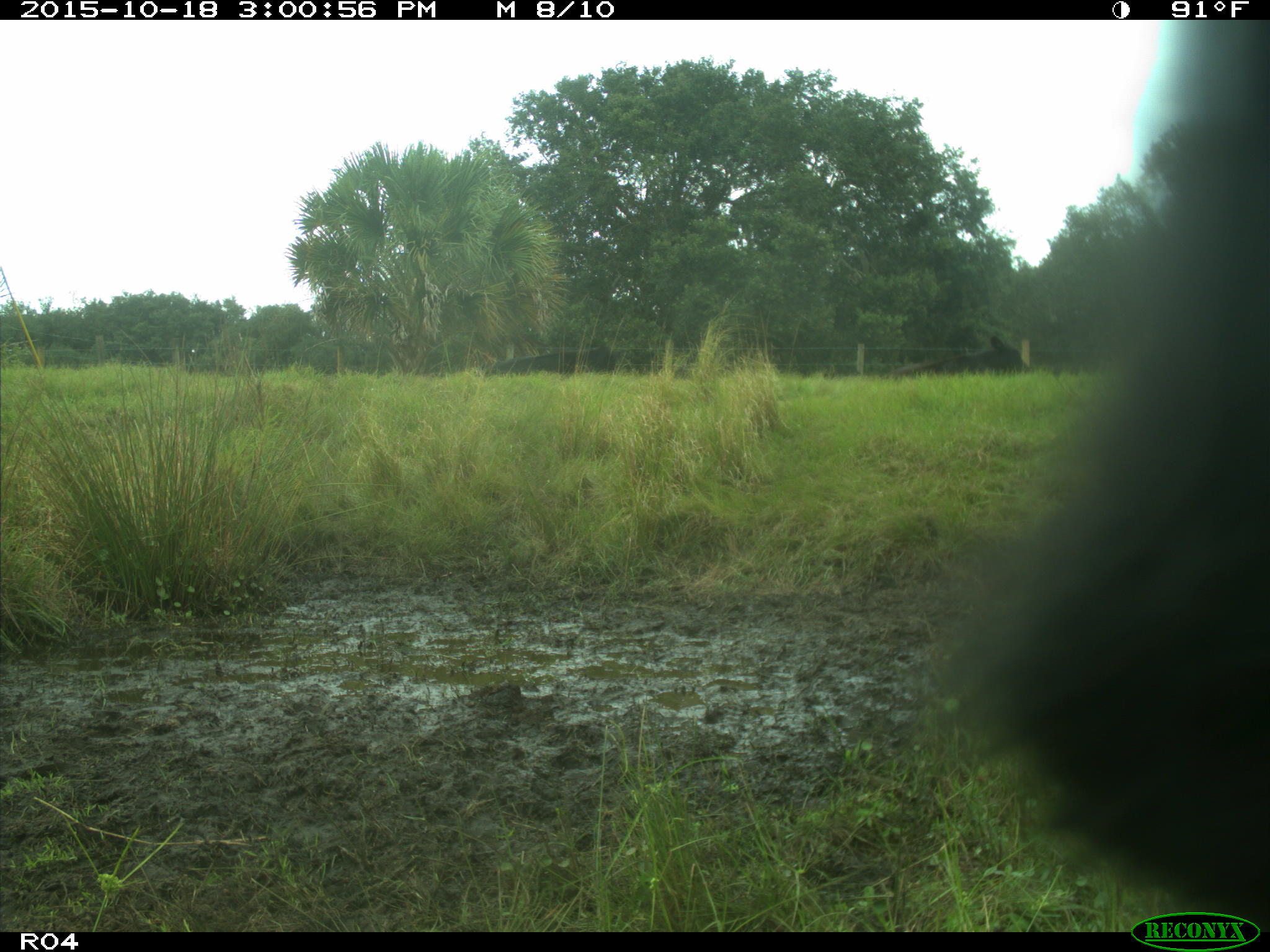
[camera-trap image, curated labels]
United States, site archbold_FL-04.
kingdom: Animalia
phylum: Chordata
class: Mammalia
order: Artiodactyla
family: Bovidae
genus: Bos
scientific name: Bos taurus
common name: domestic cow